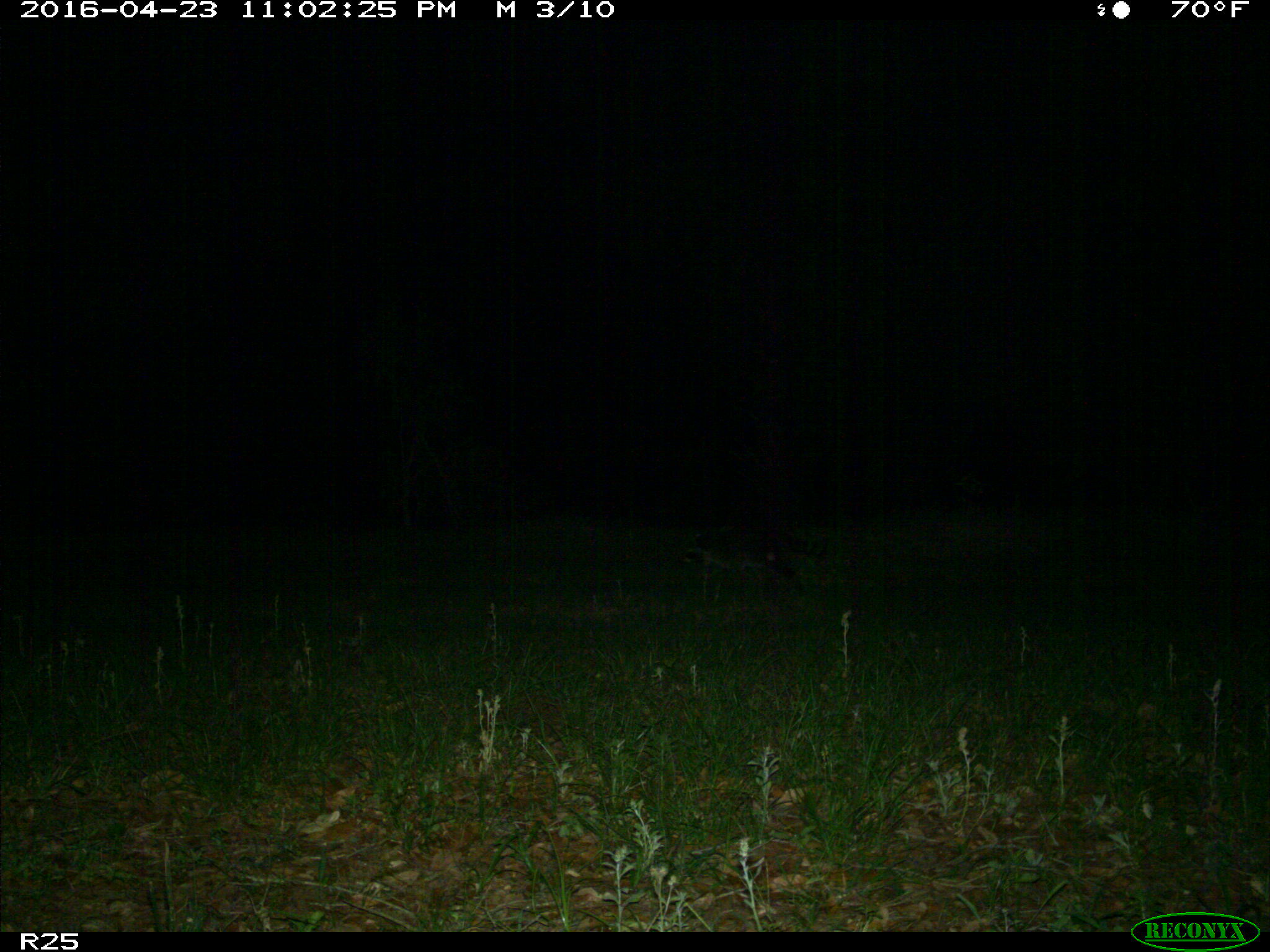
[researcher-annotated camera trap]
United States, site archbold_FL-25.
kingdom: Animalia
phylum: Chordata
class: Mammalia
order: Carnivora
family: Procyonidae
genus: Procyon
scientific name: Procyon lotor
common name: common raccoon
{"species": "Procyon lotor (common raccoon)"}